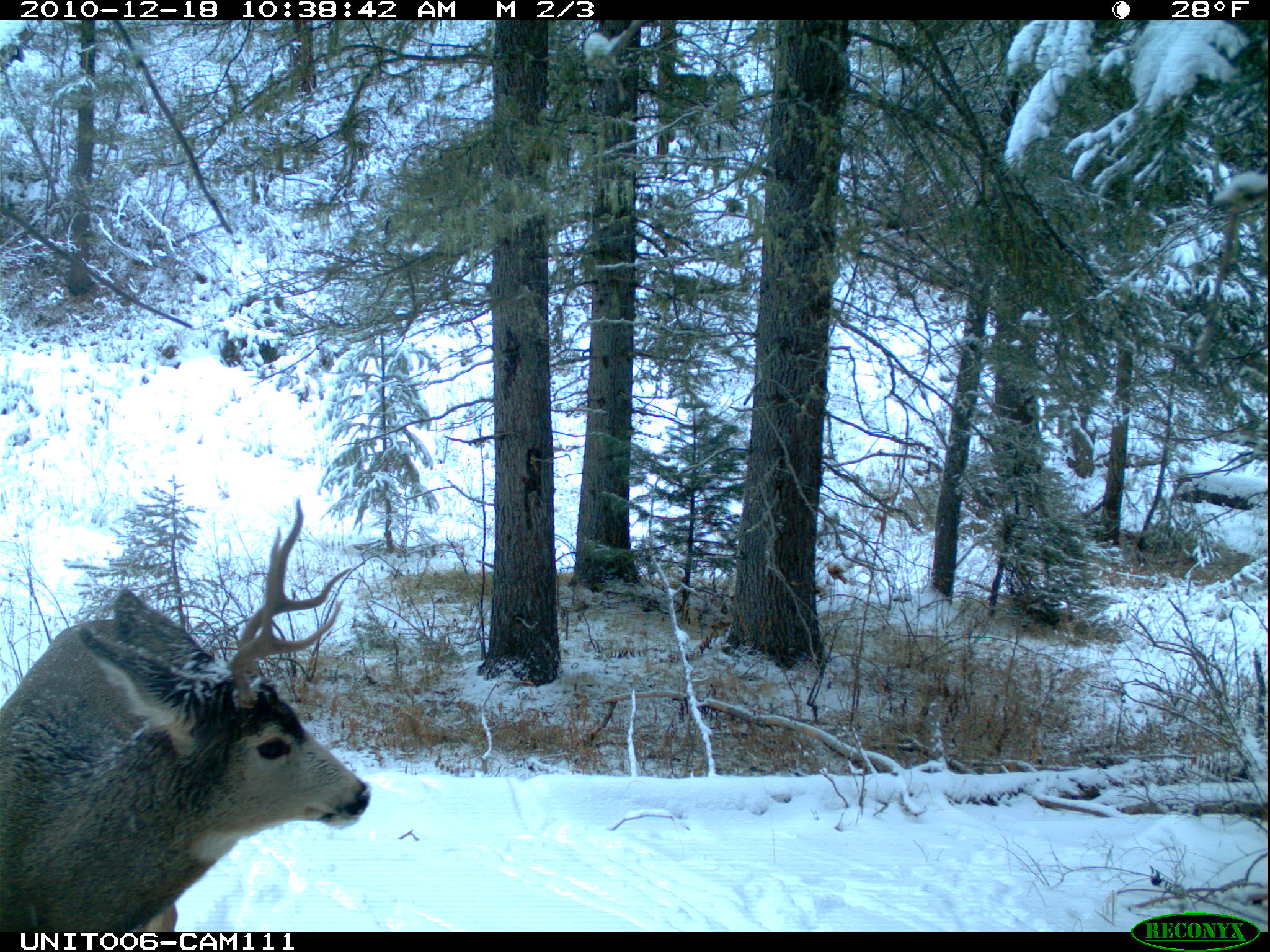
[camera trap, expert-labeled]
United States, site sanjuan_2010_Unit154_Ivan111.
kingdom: Animalia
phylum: Chordata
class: Mammalia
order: Artiodactyla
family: Cervidae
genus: Odocoileus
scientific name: Odocoileus hemionus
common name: mule deer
Odocoileus hemionus (mule deer).